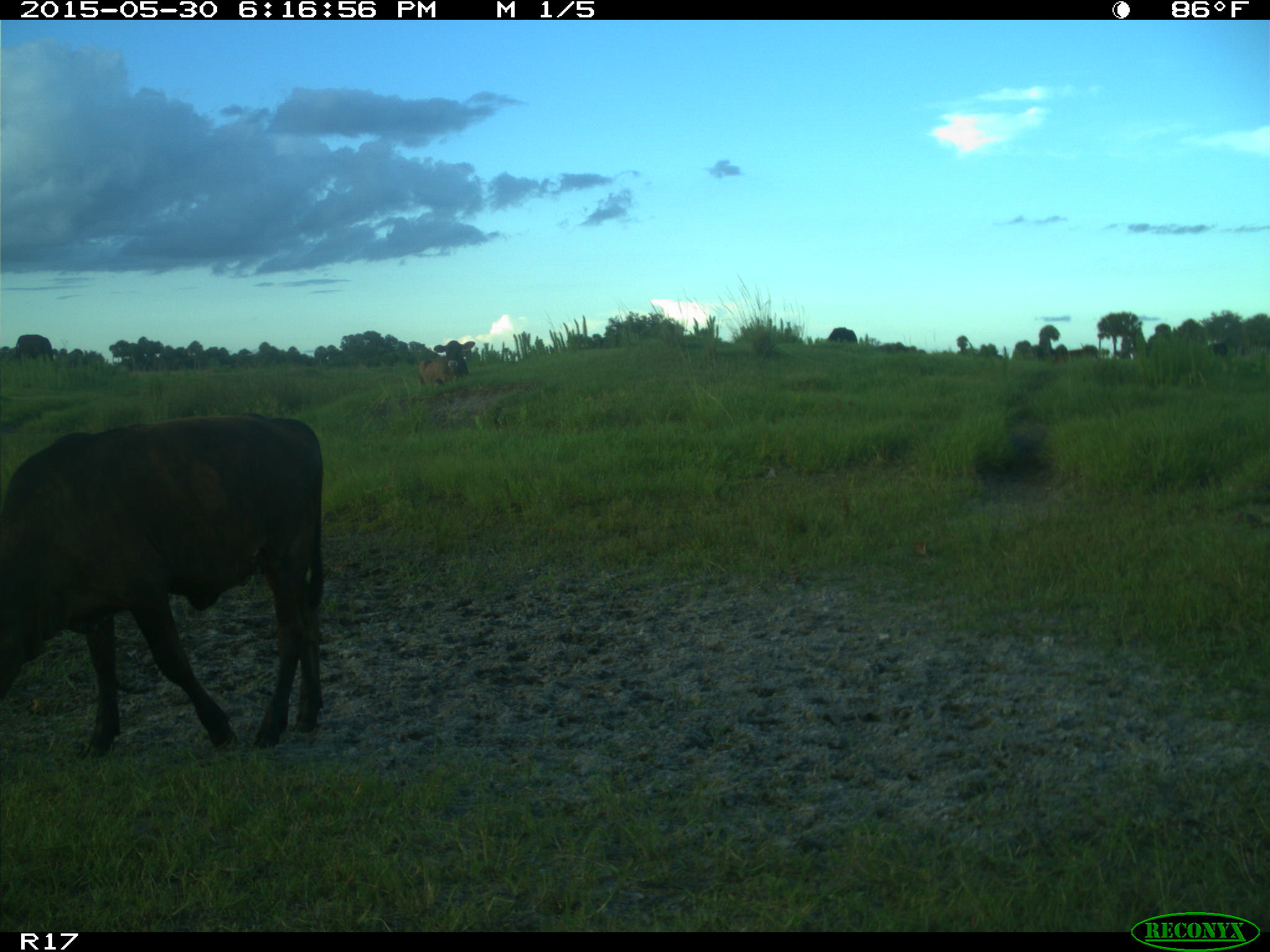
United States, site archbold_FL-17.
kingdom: Animalia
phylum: Chordata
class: Mammalia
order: Artiodactyla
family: Bovidae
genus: Bos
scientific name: Bos taurus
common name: domestic cow